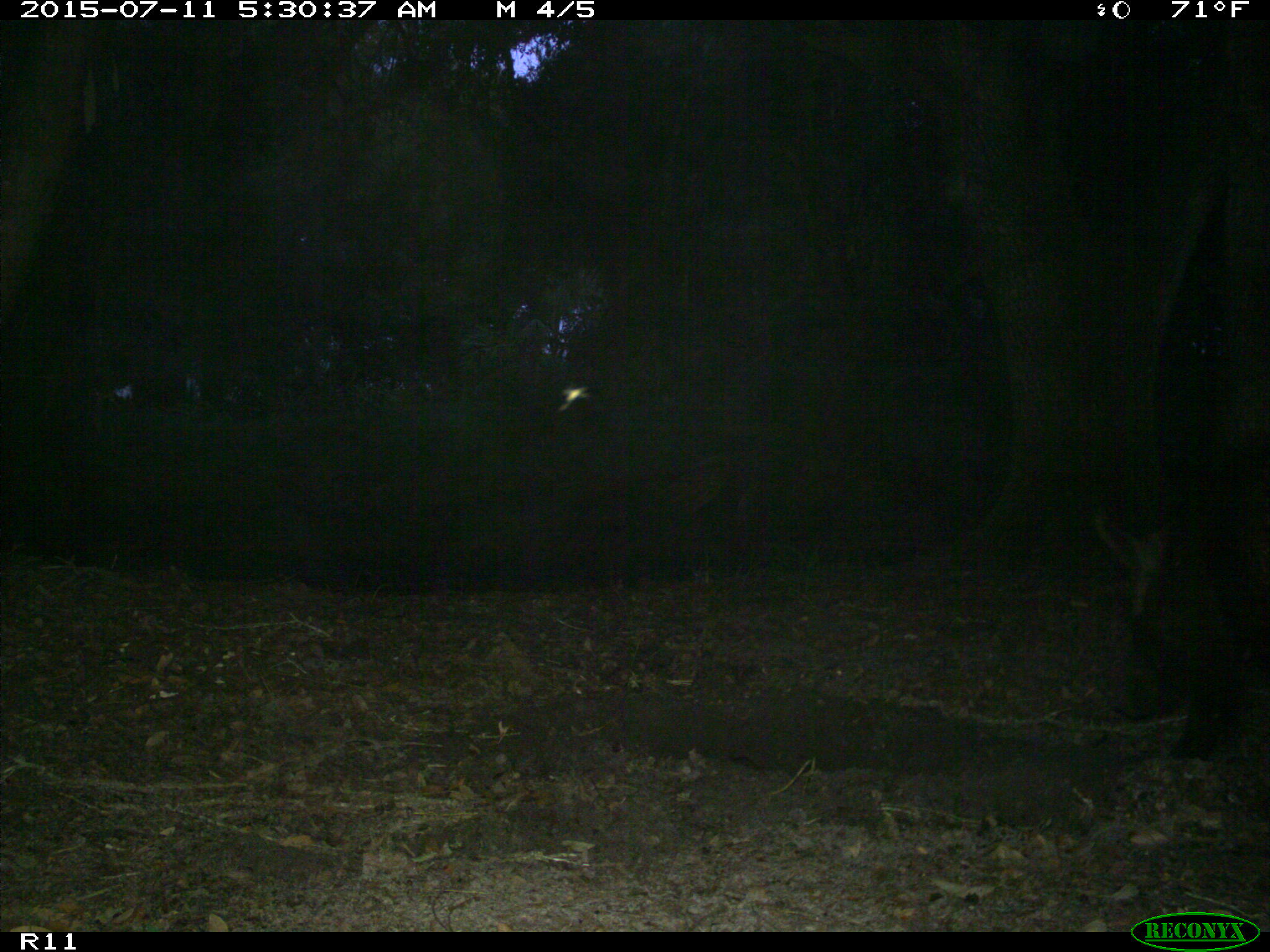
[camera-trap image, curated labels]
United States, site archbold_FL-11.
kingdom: Animalia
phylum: Chordata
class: Mammalia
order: Artiodactyla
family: Suidae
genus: Sus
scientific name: Sus scrofa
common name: wild boar